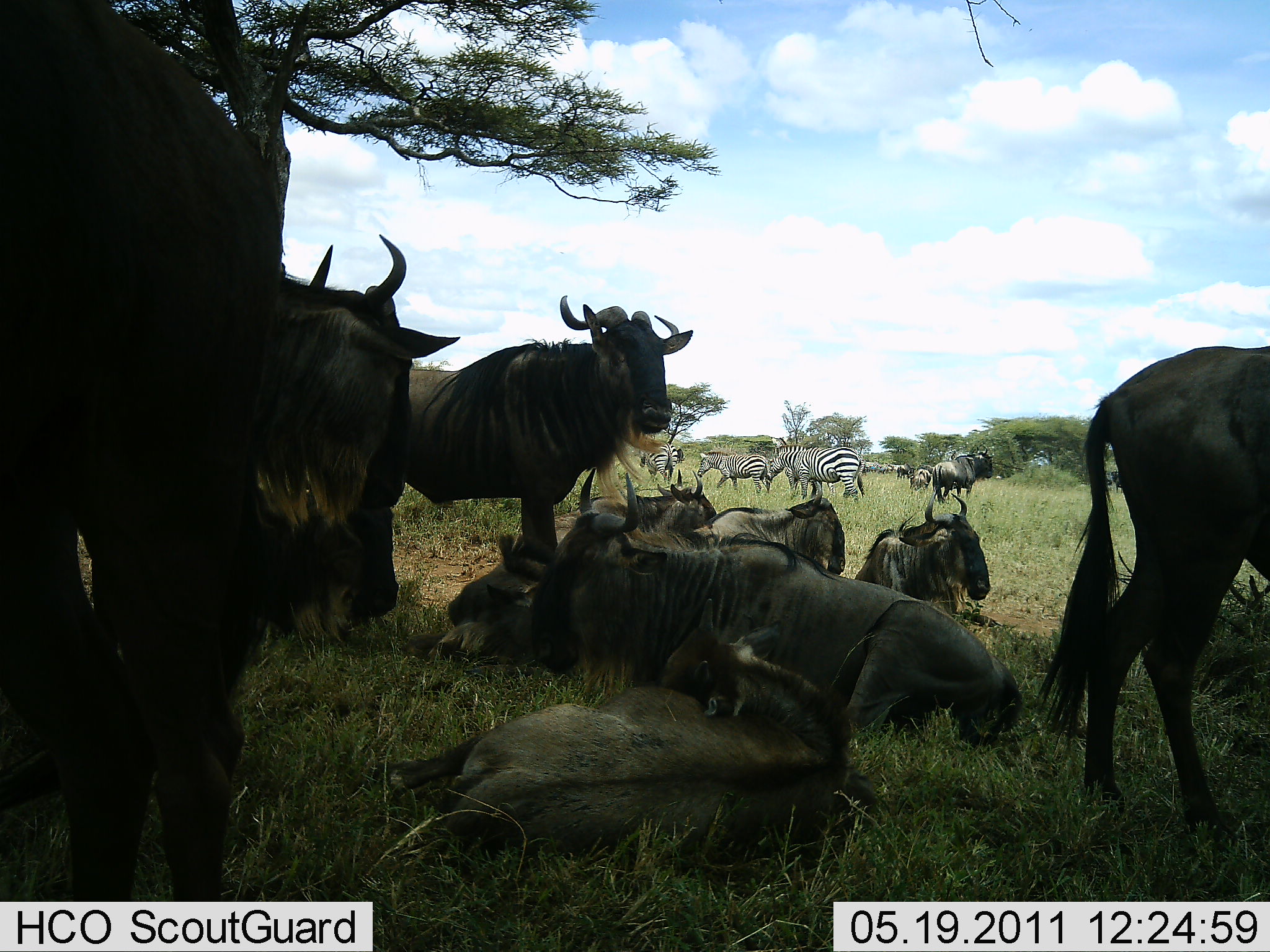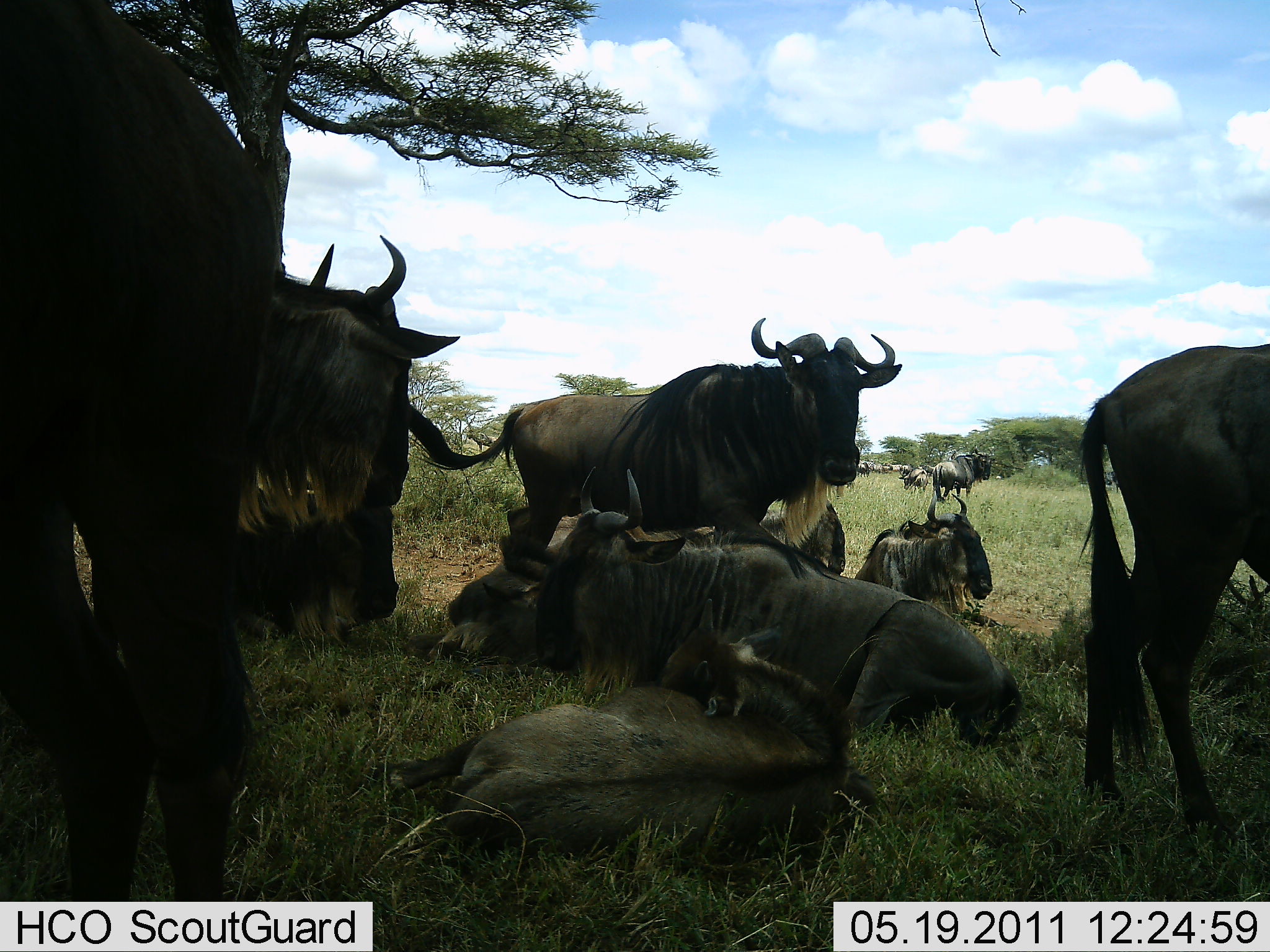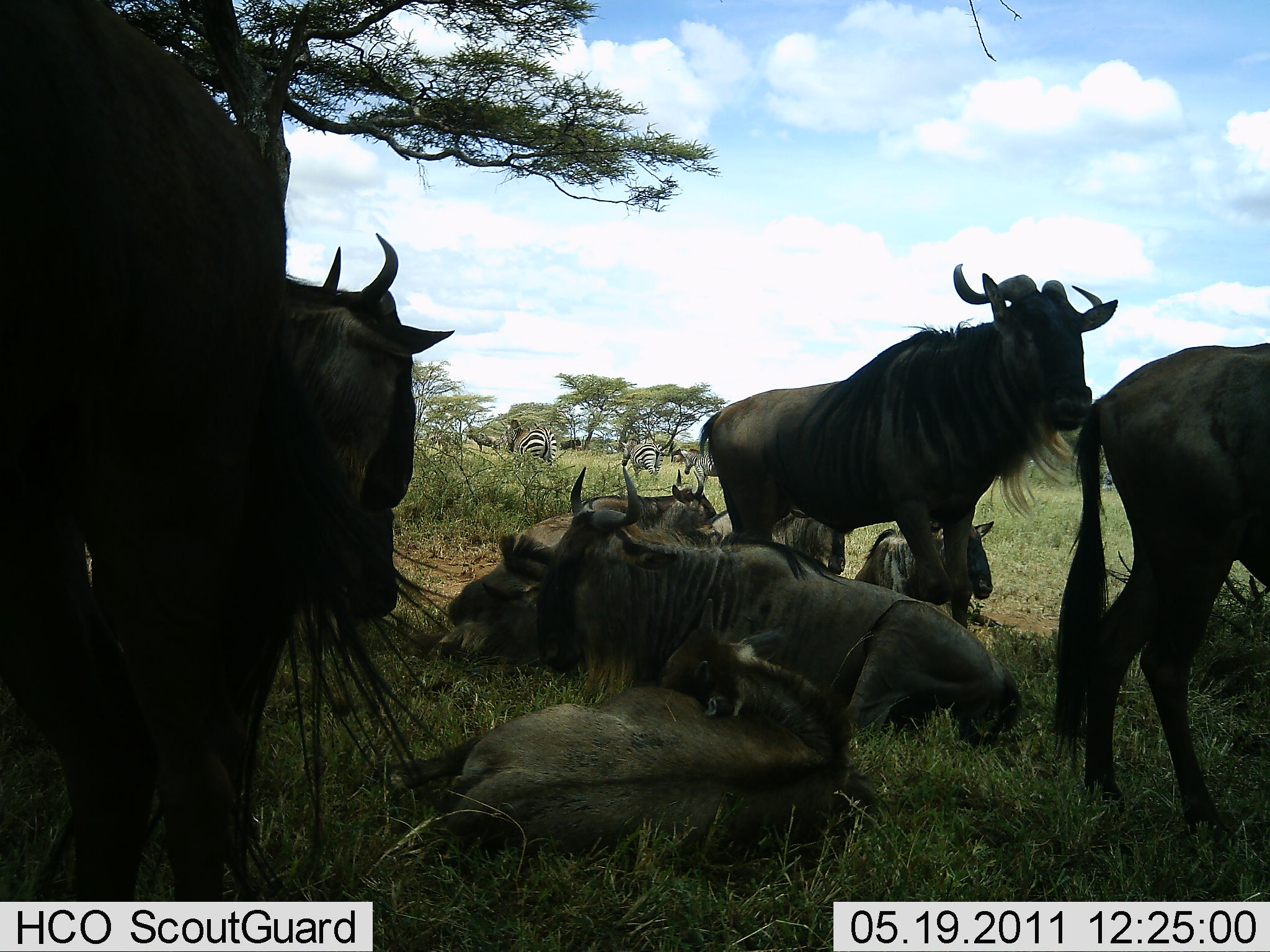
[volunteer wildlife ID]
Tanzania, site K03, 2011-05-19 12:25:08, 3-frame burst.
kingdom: Animalia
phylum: Chordata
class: Mammalia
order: Artiodactyla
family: Bovidae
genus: Connochaetes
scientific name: Connochaetes taurinus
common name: blue wildebeest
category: wildebeest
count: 10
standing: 64%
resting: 100%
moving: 18%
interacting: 0%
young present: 18%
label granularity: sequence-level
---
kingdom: Animalia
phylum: Chordata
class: Mammalia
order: Perissodactyla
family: Equidae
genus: Equus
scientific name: Equus quagga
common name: plains zebra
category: zebra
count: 5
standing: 64%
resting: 0%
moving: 64%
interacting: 0%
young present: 0%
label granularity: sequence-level